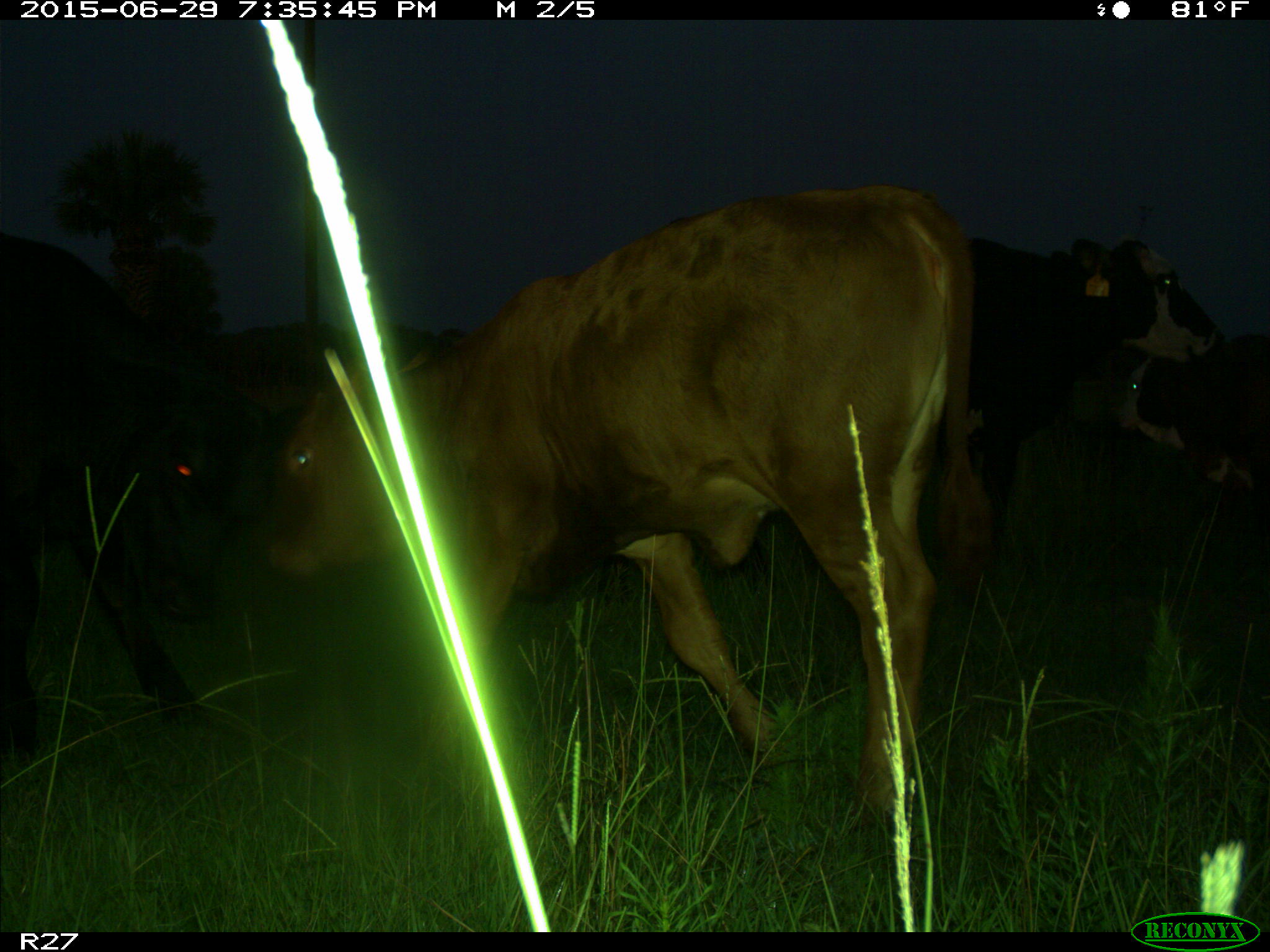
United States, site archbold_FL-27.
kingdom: Animalia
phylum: Chordata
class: Mammalia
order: Artiodactyla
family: Bovidae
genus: Bos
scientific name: Bos taurus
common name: domestic cow